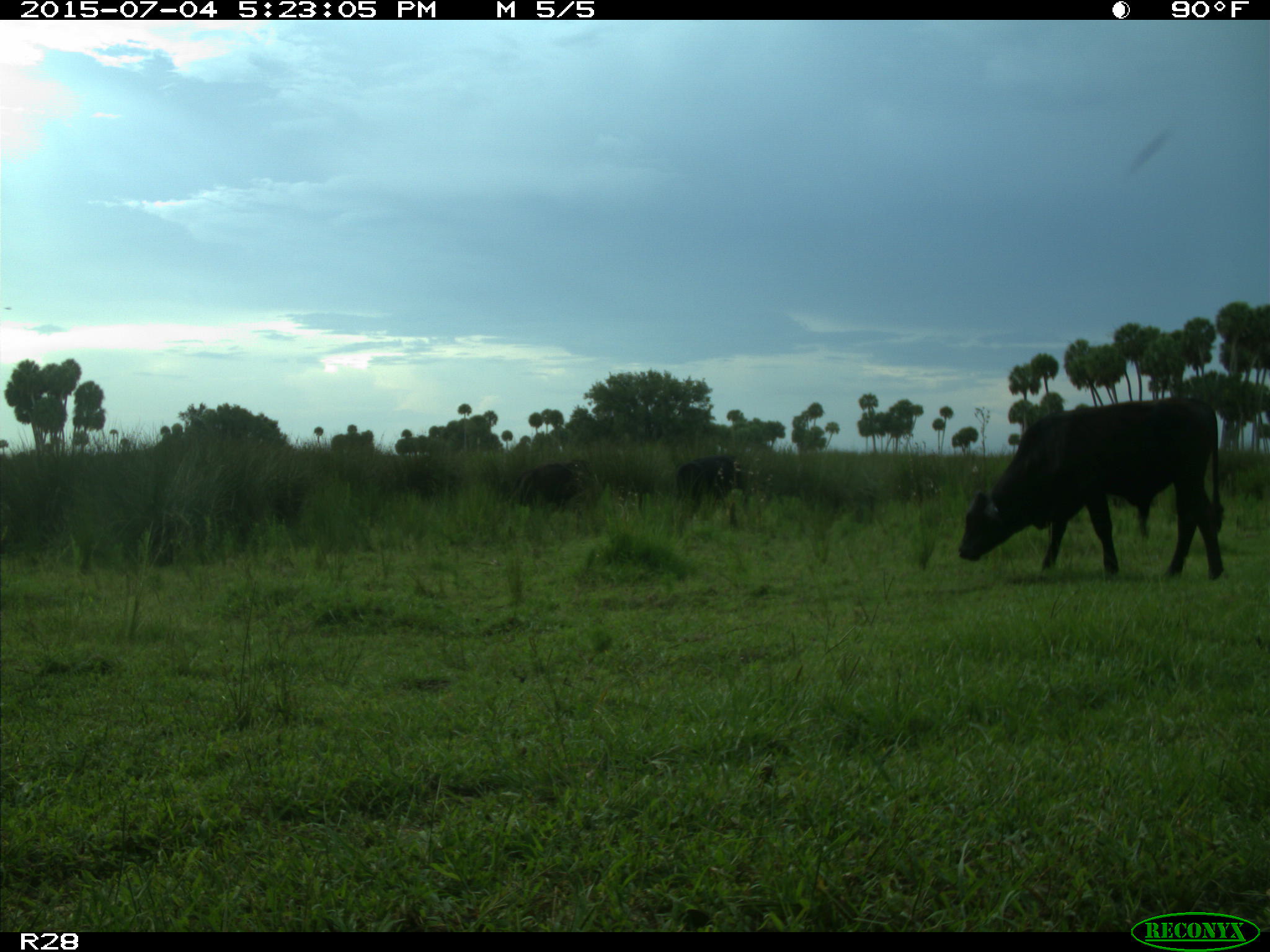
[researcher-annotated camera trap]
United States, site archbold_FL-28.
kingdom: Animalia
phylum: Chordata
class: Mammalia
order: Artiodactyla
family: Bovidae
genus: Bos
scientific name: Bos taurus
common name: domestic cow